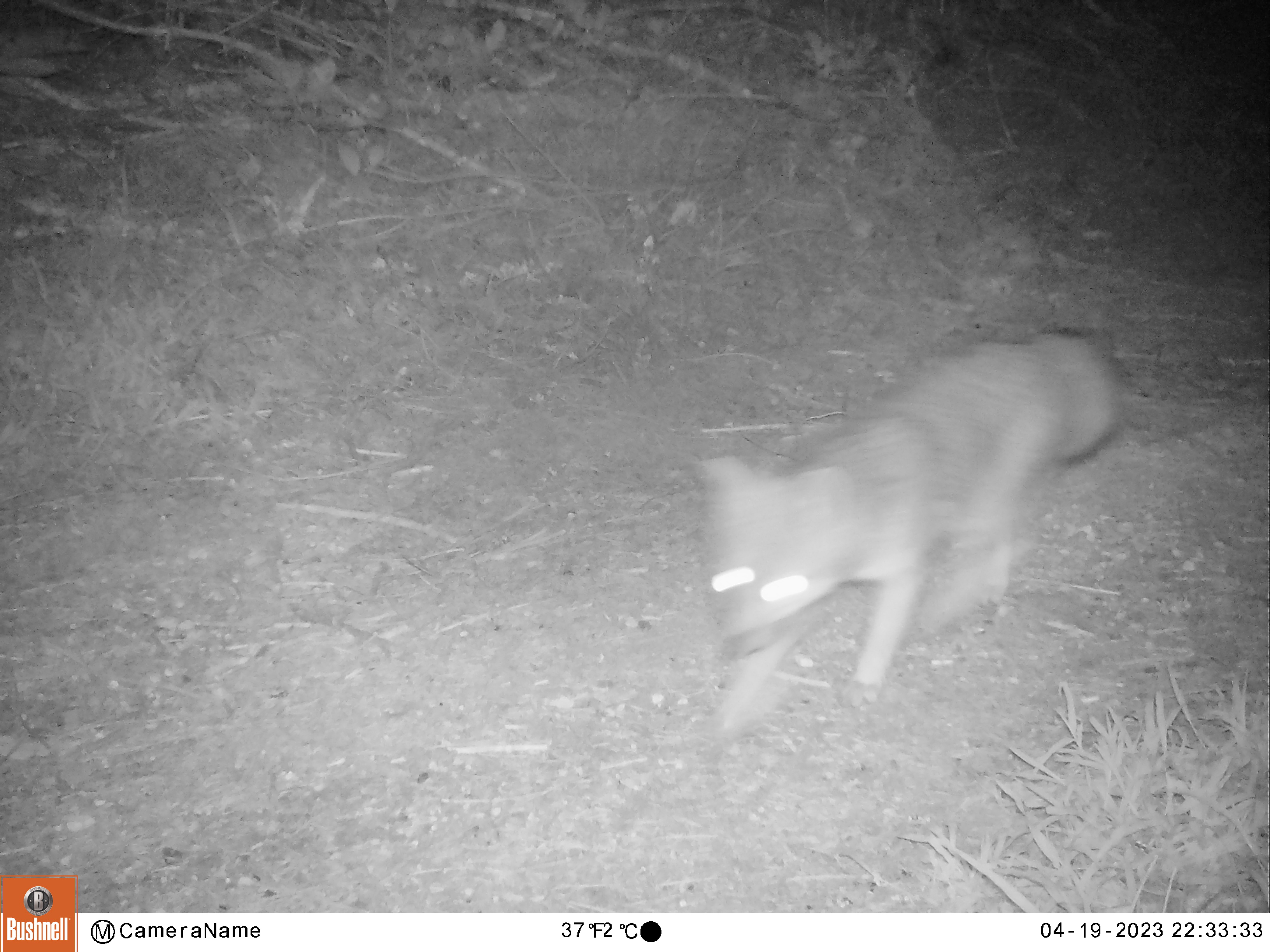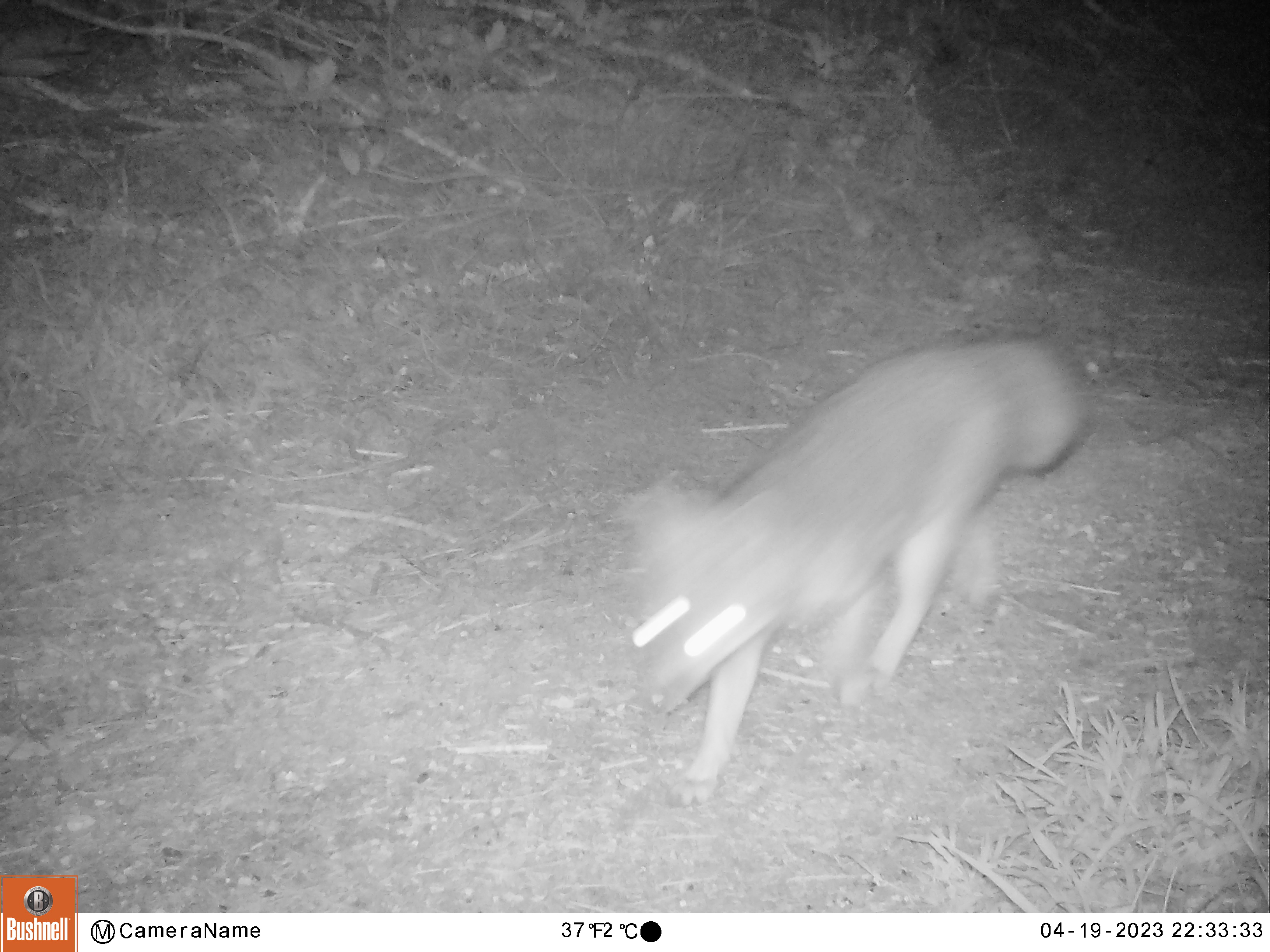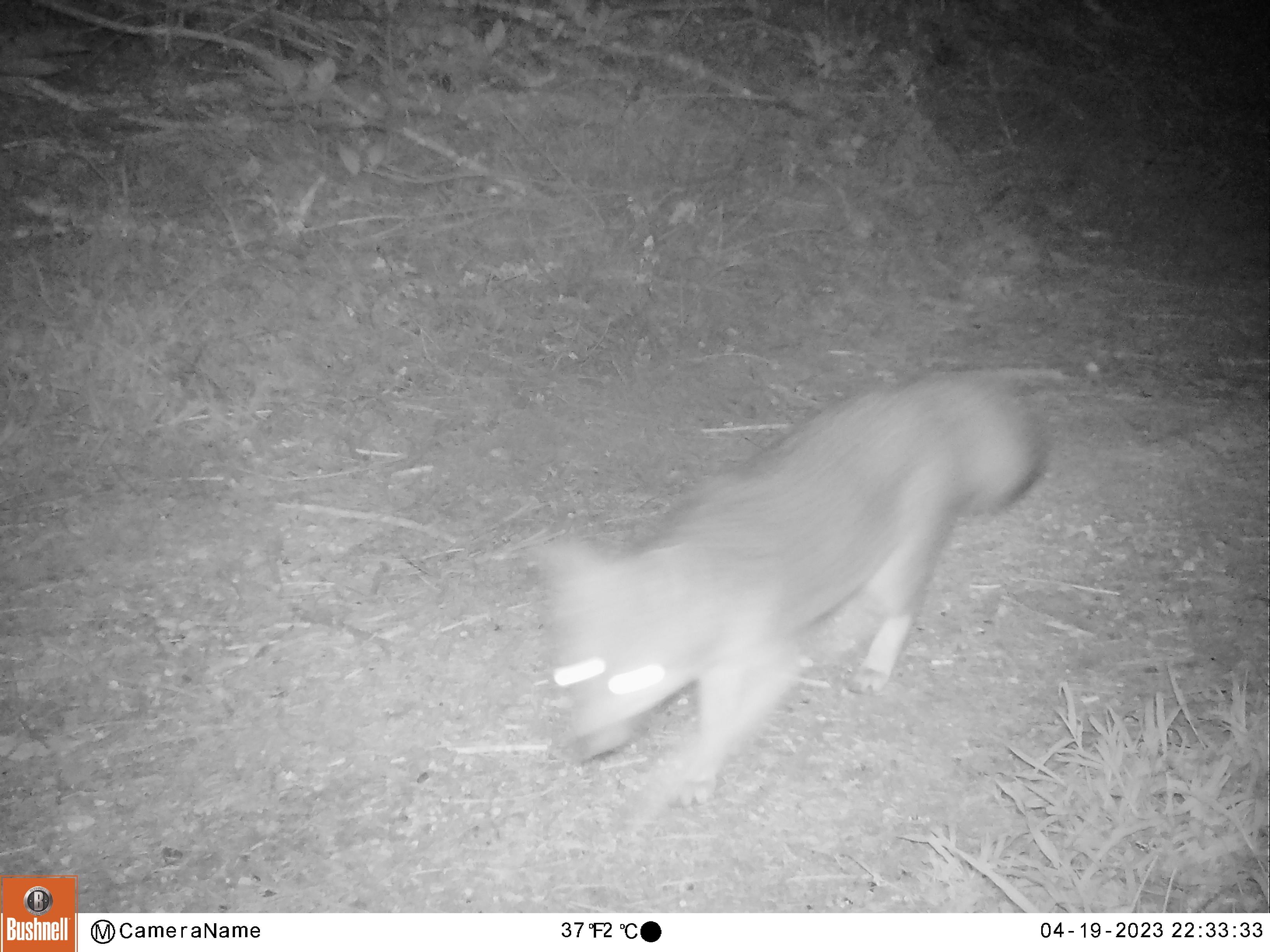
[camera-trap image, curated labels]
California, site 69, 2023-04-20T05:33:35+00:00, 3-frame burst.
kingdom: Animalia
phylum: Chordata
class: Mammalia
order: Carnivora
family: Canidae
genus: Urocyon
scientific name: Urocyon cinereoargenteus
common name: gray fox